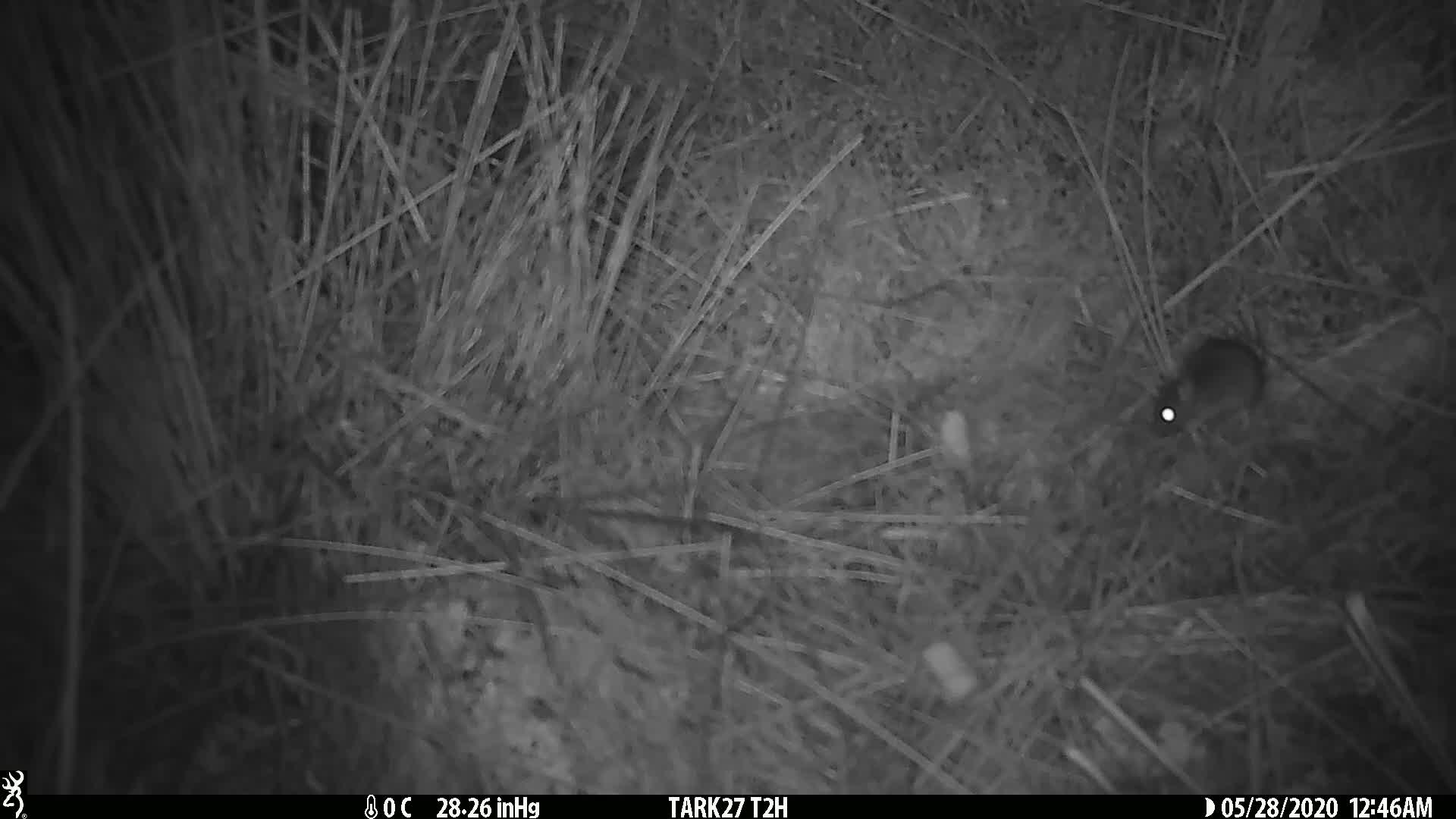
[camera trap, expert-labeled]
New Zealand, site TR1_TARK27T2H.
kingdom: Animalia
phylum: Chordata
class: Mammalia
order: Rodentia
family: Muridae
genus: Mus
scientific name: Mus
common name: mouse